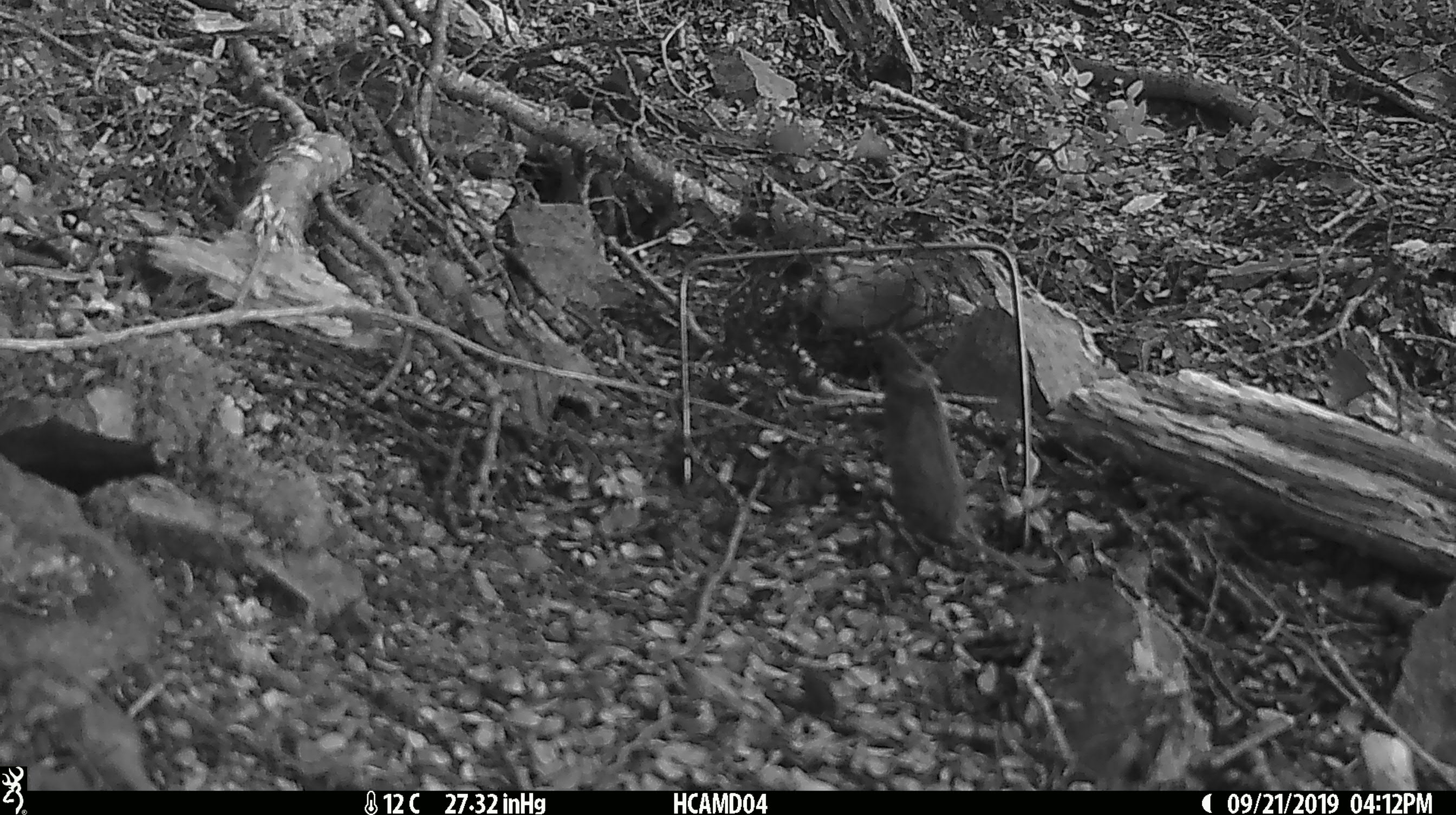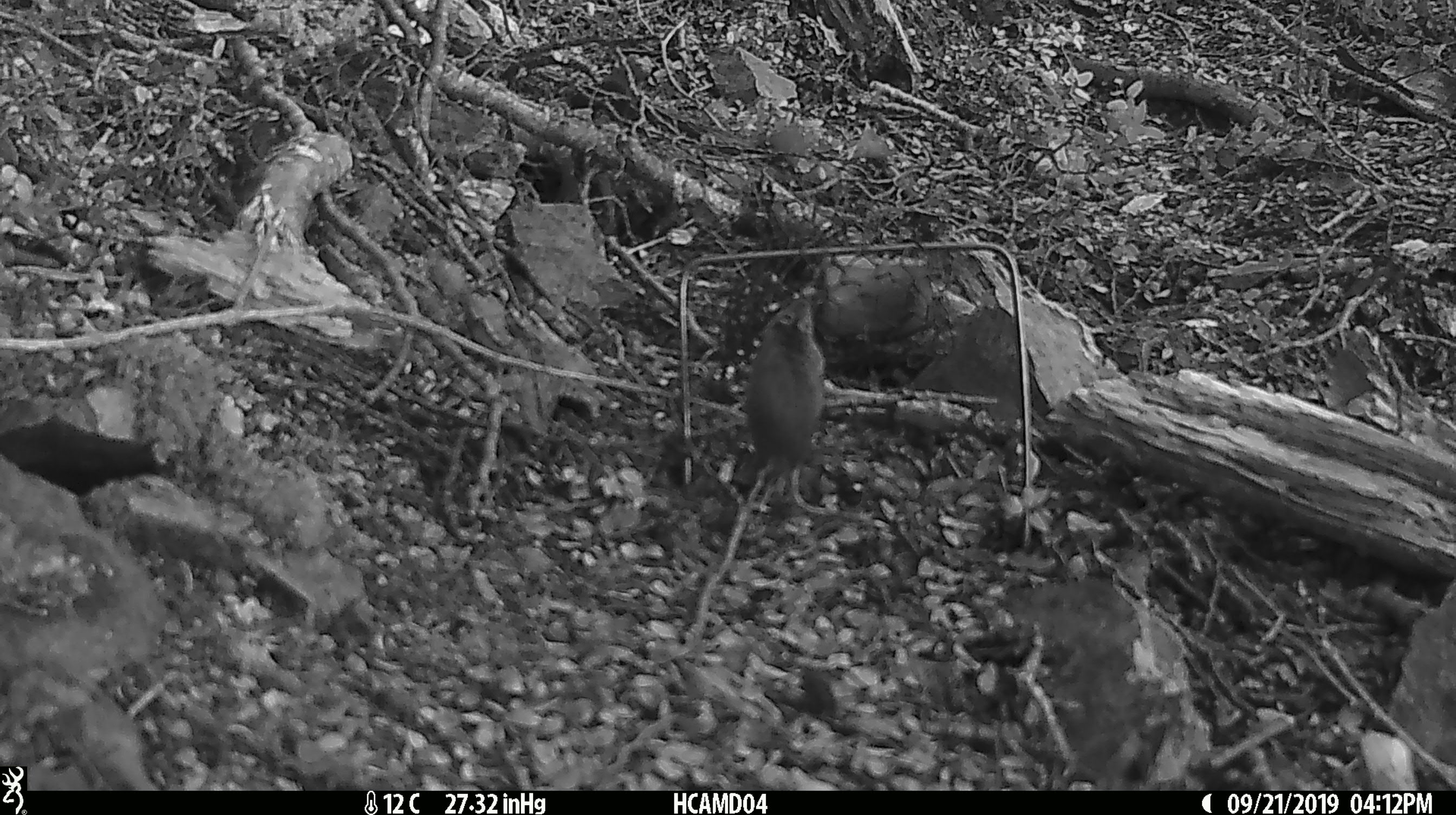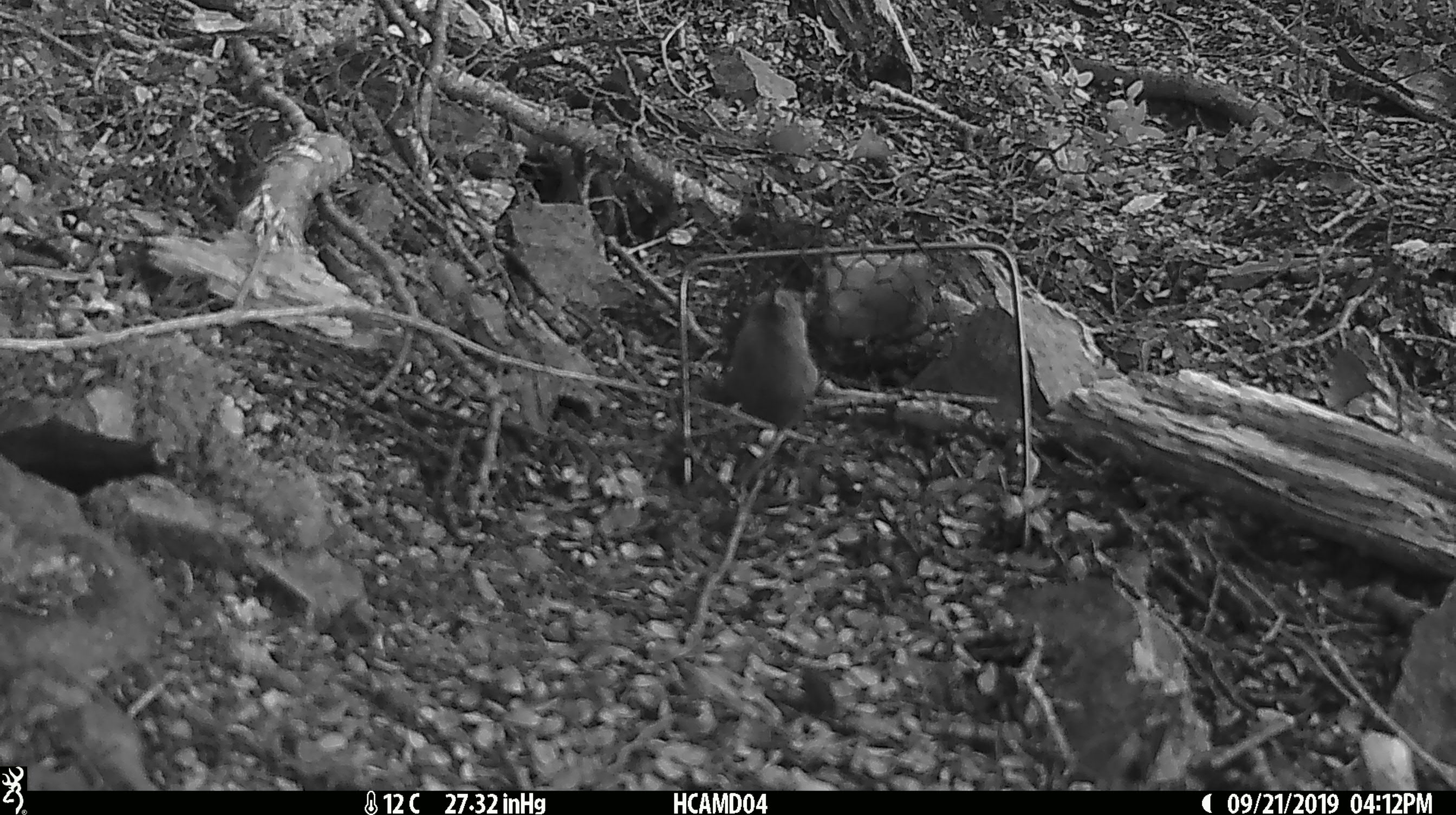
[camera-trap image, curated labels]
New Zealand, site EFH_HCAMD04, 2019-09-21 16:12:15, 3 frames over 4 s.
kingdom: Animalia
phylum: Chordata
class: Mammalia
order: Rodentia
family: Muridae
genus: Mus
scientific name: Mus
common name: mouse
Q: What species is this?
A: Mouse (Mus).